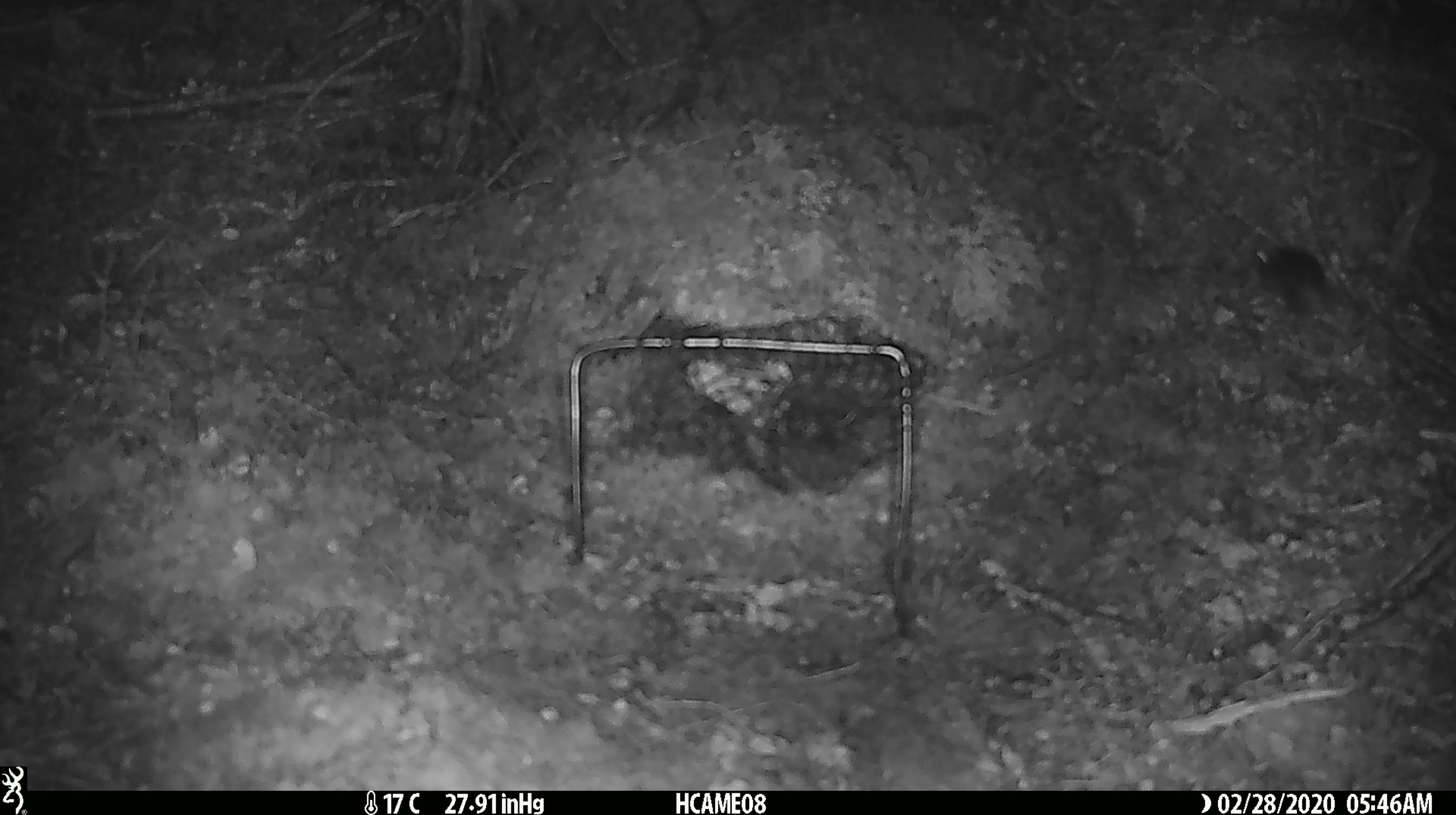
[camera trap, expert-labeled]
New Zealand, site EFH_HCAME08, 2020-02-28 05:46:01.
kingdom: Animalia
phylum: Chordata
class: Mammalia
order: Rodentia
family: Muridae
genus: Mus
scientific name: Mus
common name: mouse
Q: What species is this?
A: Mouse (Mus).